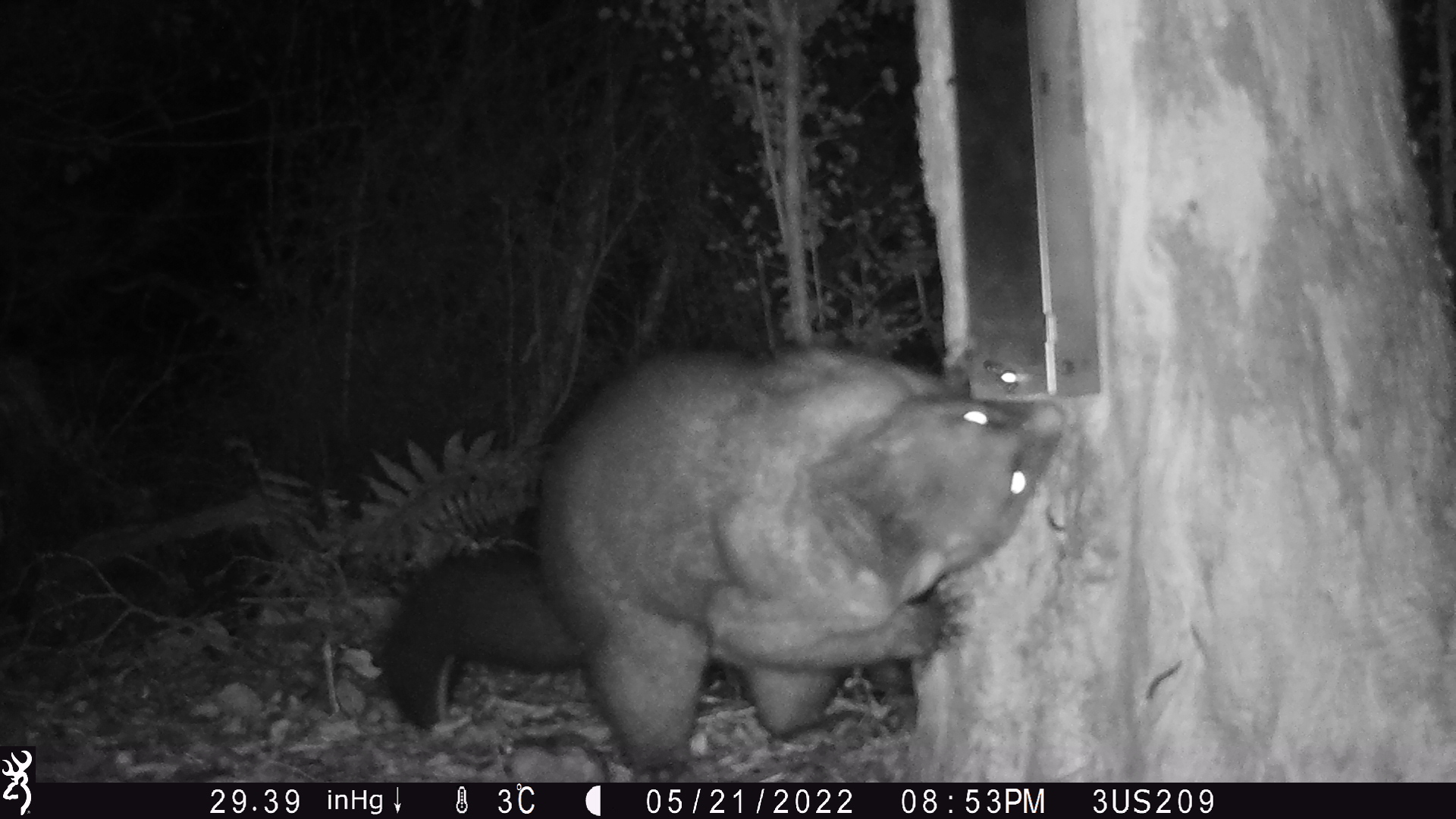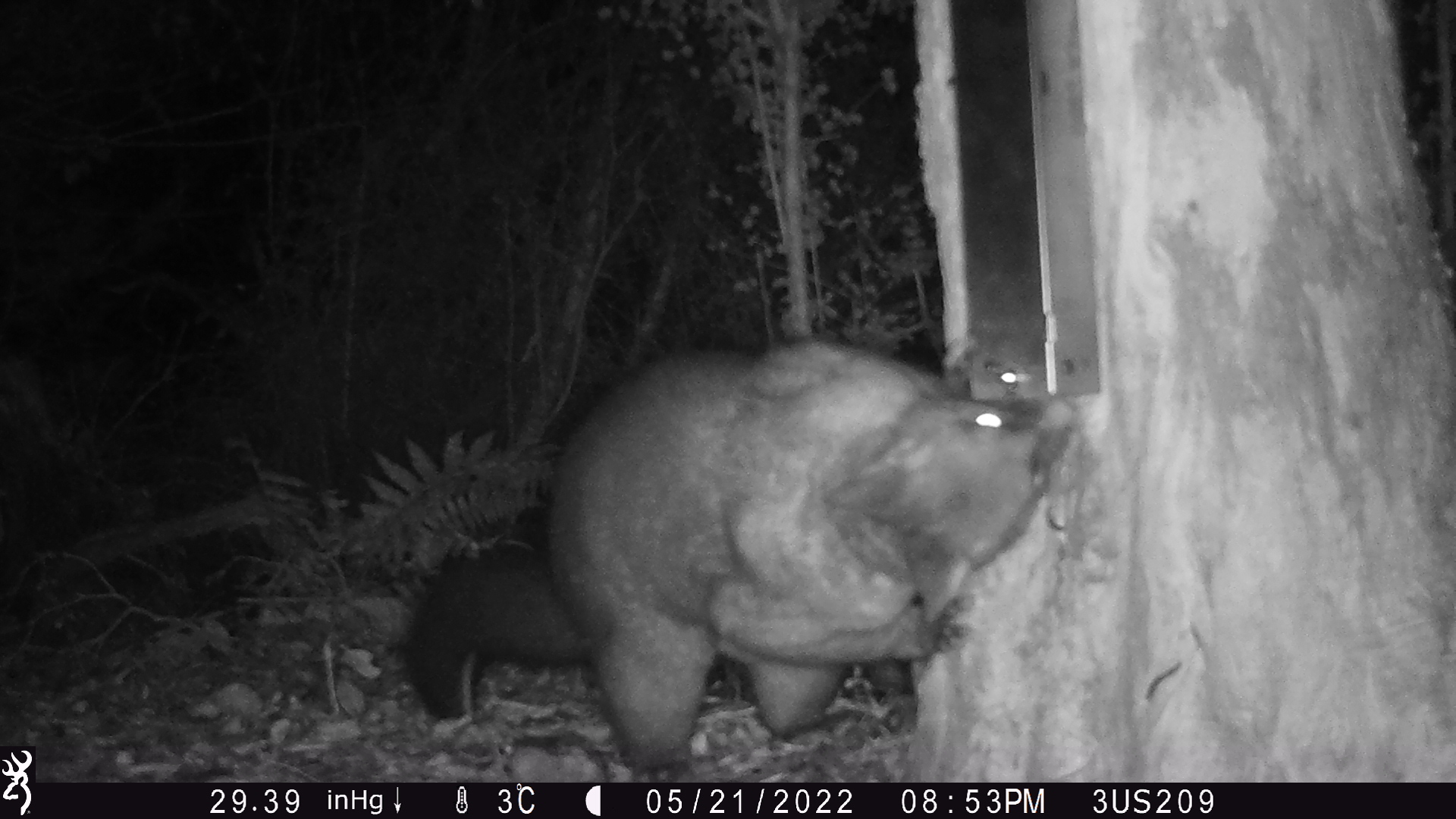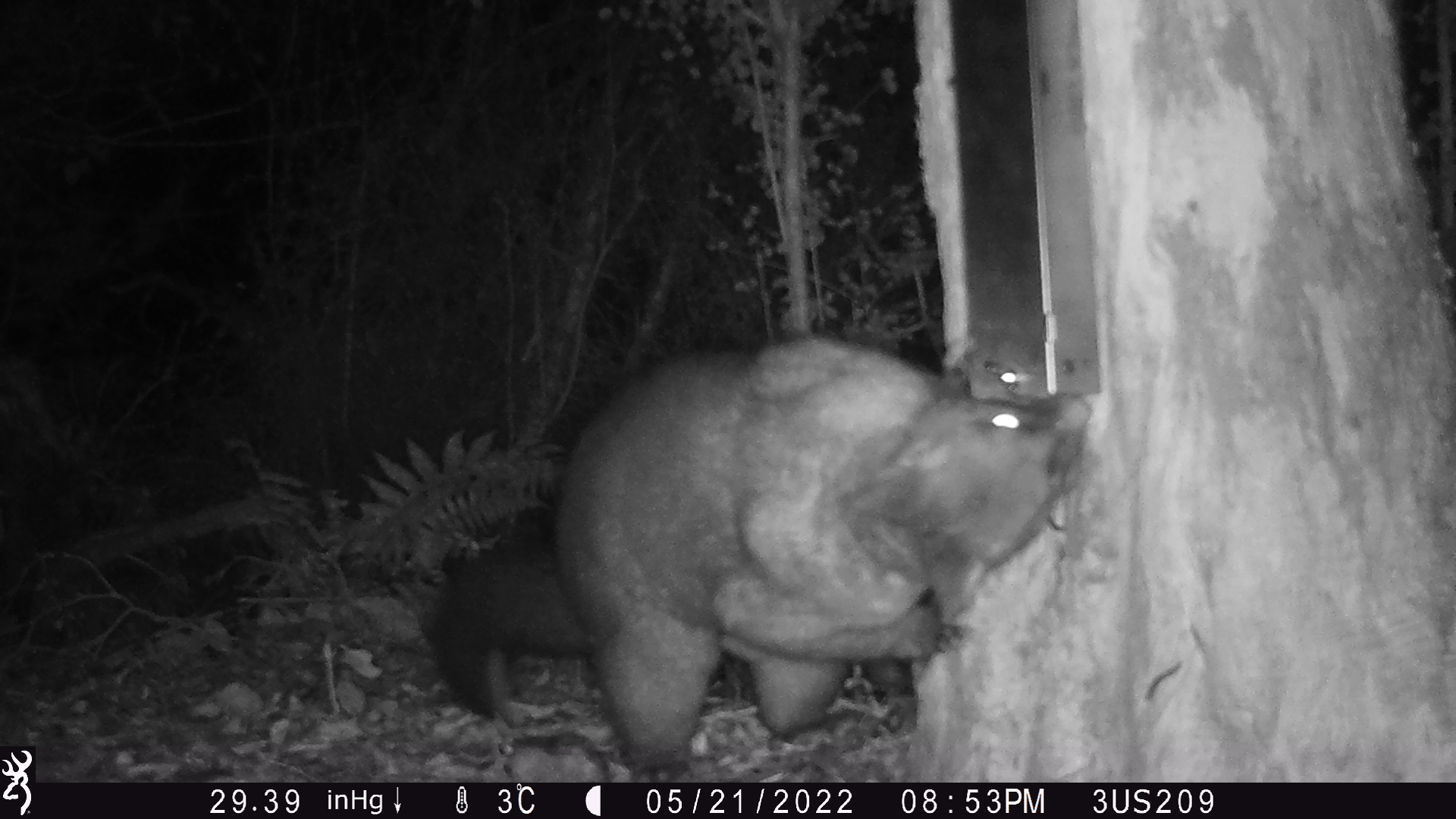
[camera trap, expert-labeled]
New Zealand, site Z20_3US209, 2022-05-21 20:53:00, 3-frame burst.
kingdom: Animalia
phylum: Chordata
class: Mammalia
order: Diprotodontia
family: Phalangeridae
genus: Trichosurus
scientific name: Trichosurus vulpecula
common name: common brushtail possum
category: possum